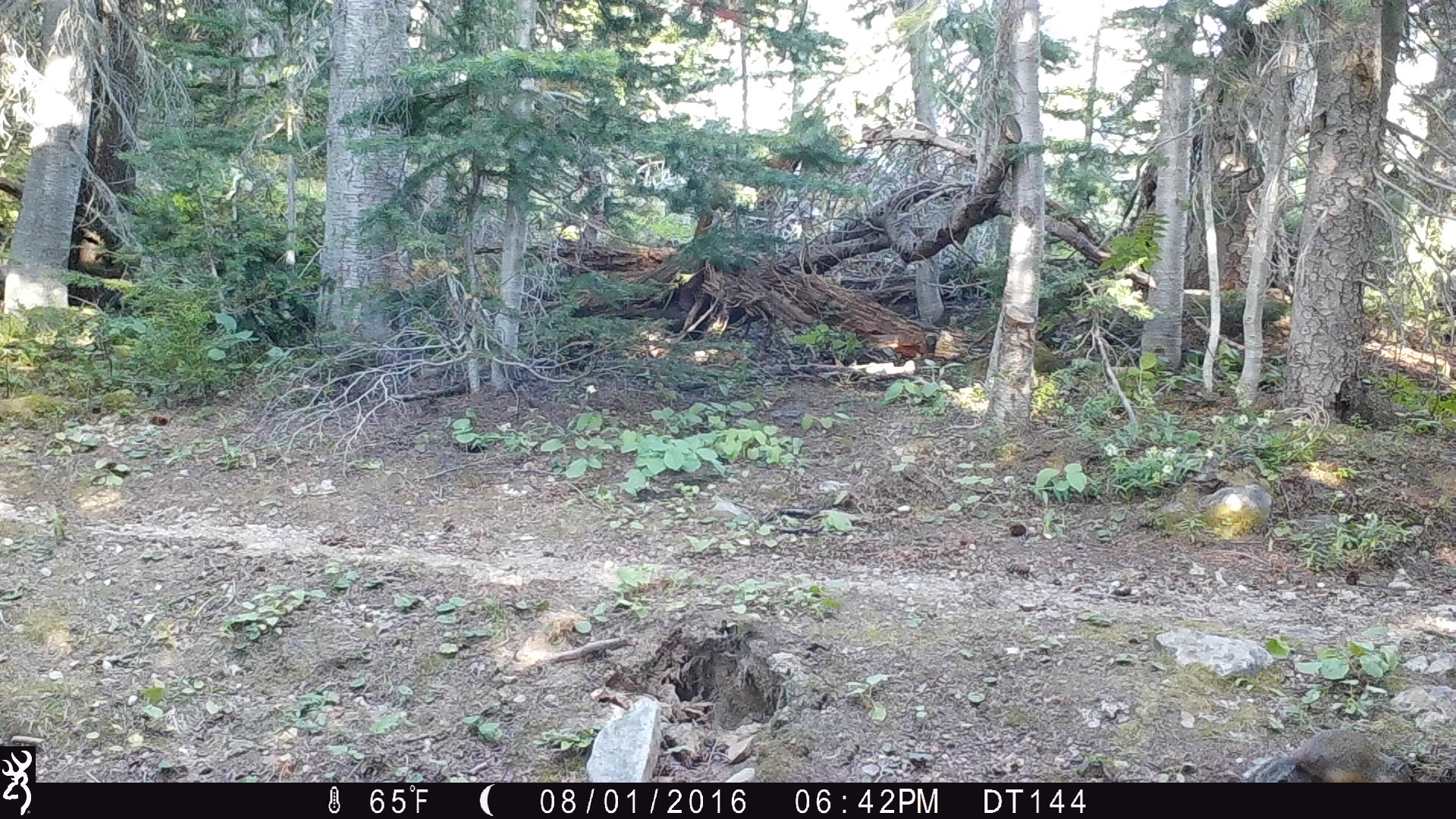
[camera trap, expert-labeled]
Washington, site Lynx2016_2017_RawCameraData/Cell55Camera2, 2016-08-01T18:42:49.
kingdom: Animalia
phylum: Chordata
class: Mammalia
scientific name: Mammalia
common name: small mammal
Small mammal (Mammalia). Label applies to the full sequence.